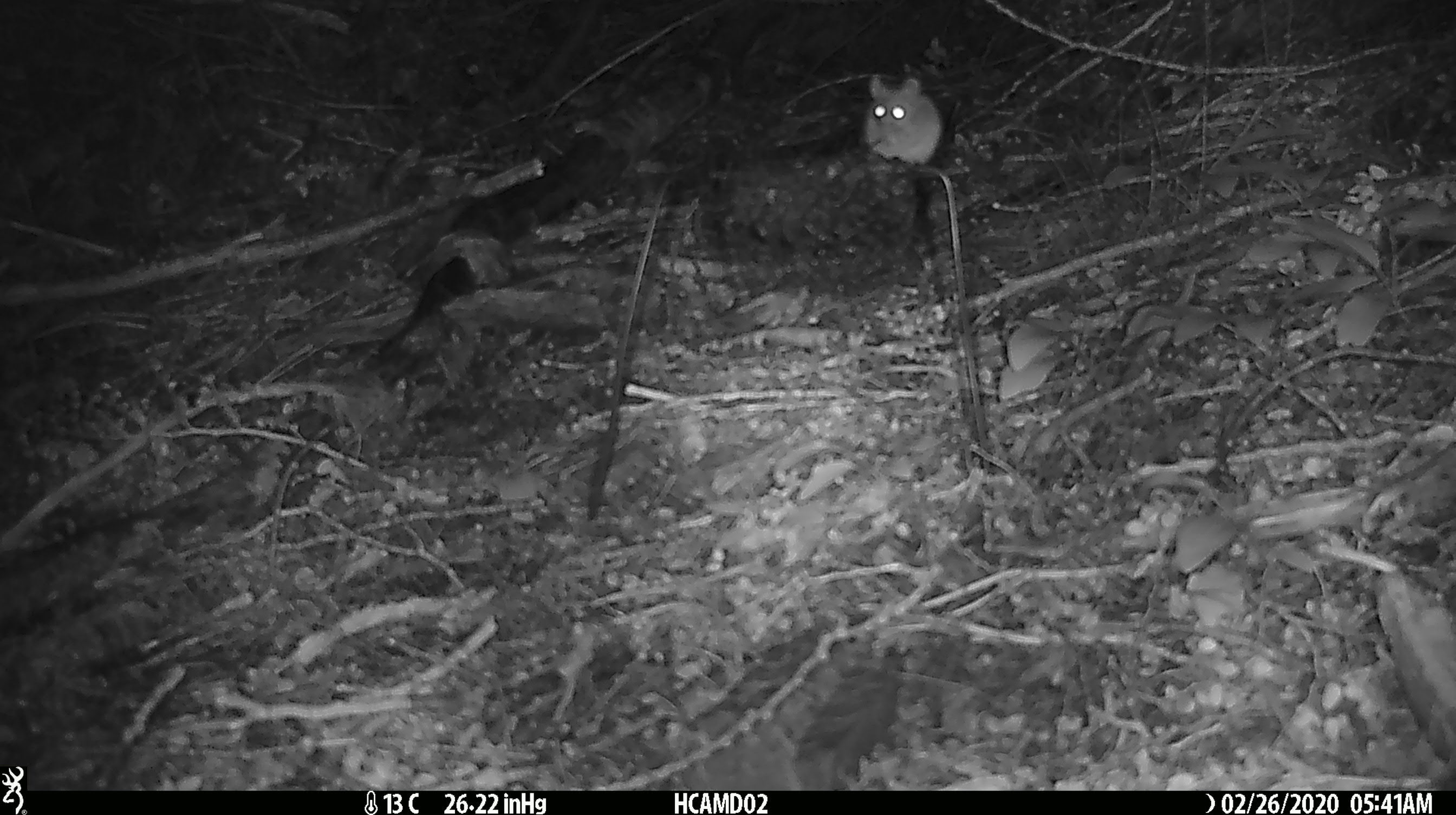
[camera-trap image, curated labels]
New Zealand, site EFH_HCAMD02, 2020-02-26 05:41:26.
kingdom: Animalia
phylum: Chordata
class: Mammalia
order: Rodentia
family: Muridae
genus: Mus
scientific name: Mus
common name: mouse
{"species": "mouse (Mus)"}